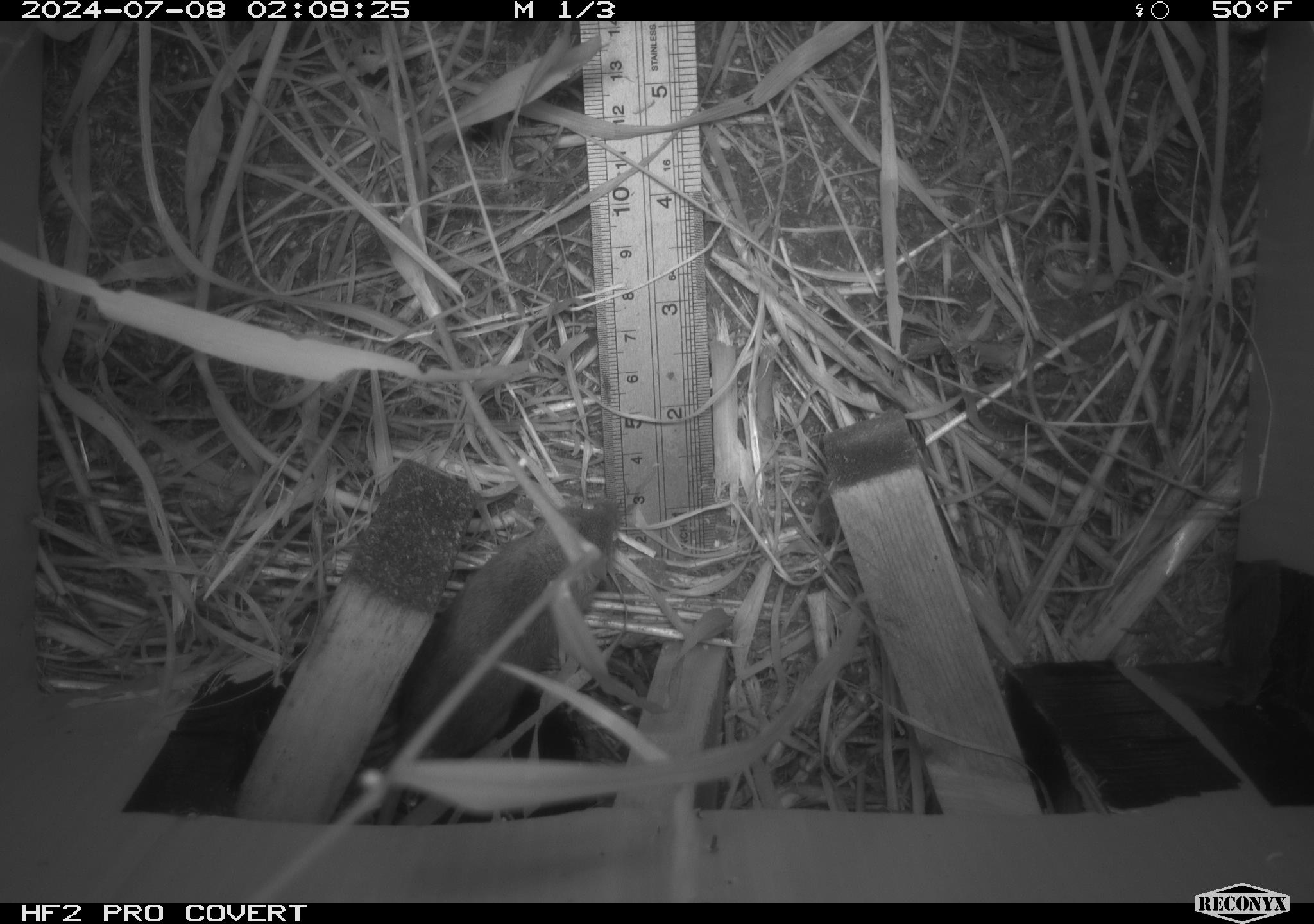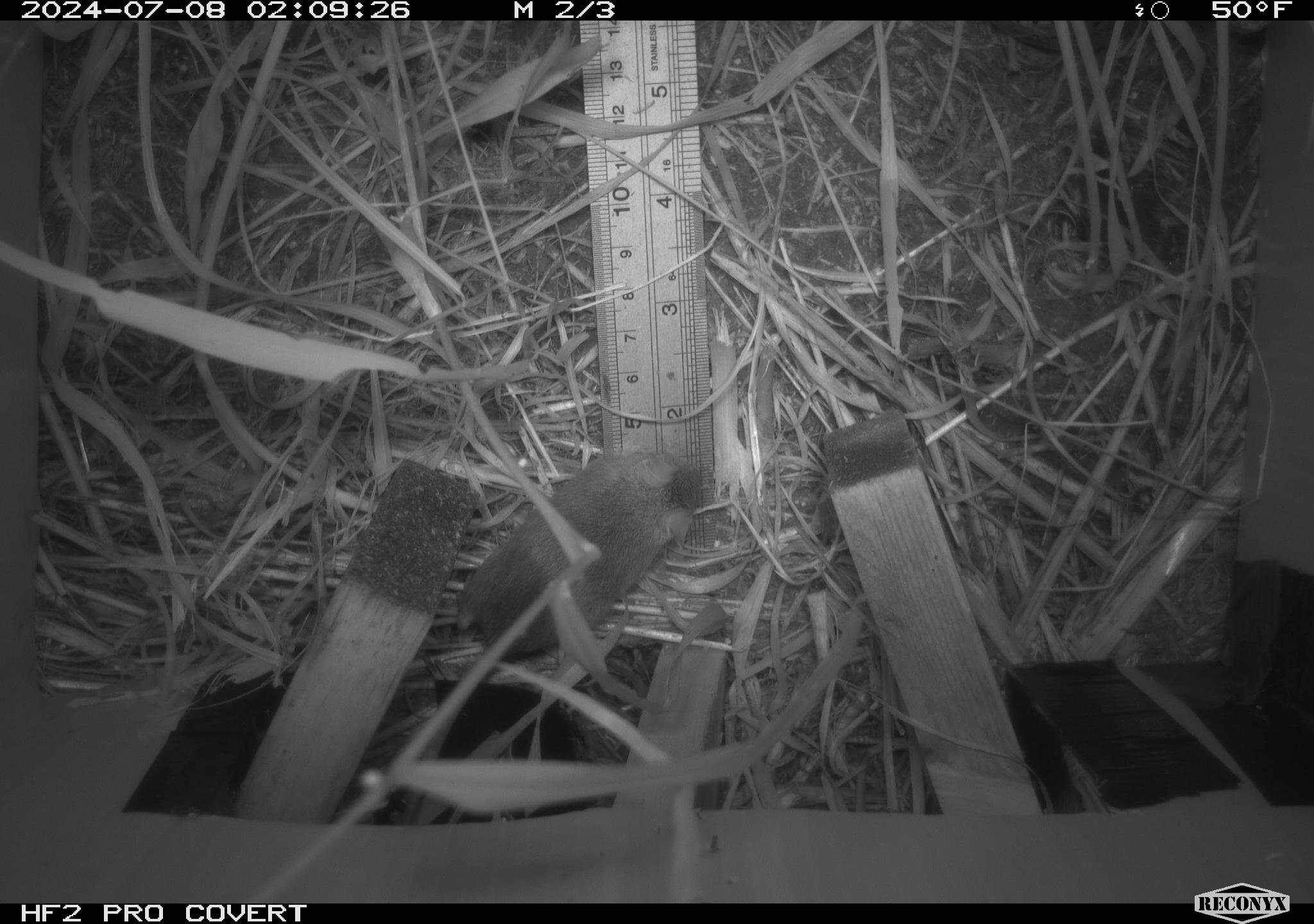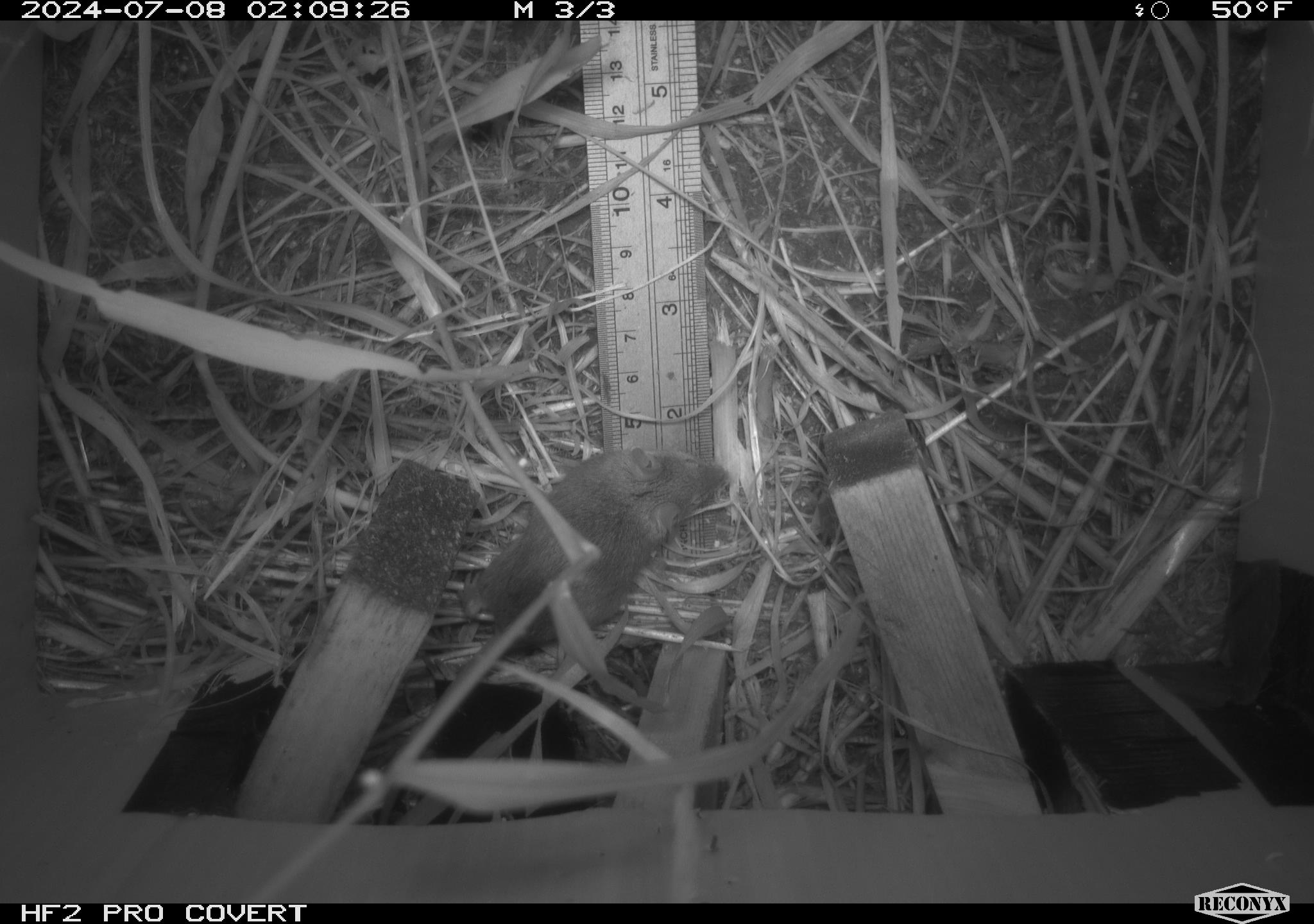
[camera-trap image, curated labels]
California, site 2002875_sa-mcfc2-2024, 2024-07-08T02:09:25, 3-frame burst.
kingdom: Animalia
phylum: Chordata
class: Mammalia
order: Rodentia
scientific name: Rodentia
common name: rodent